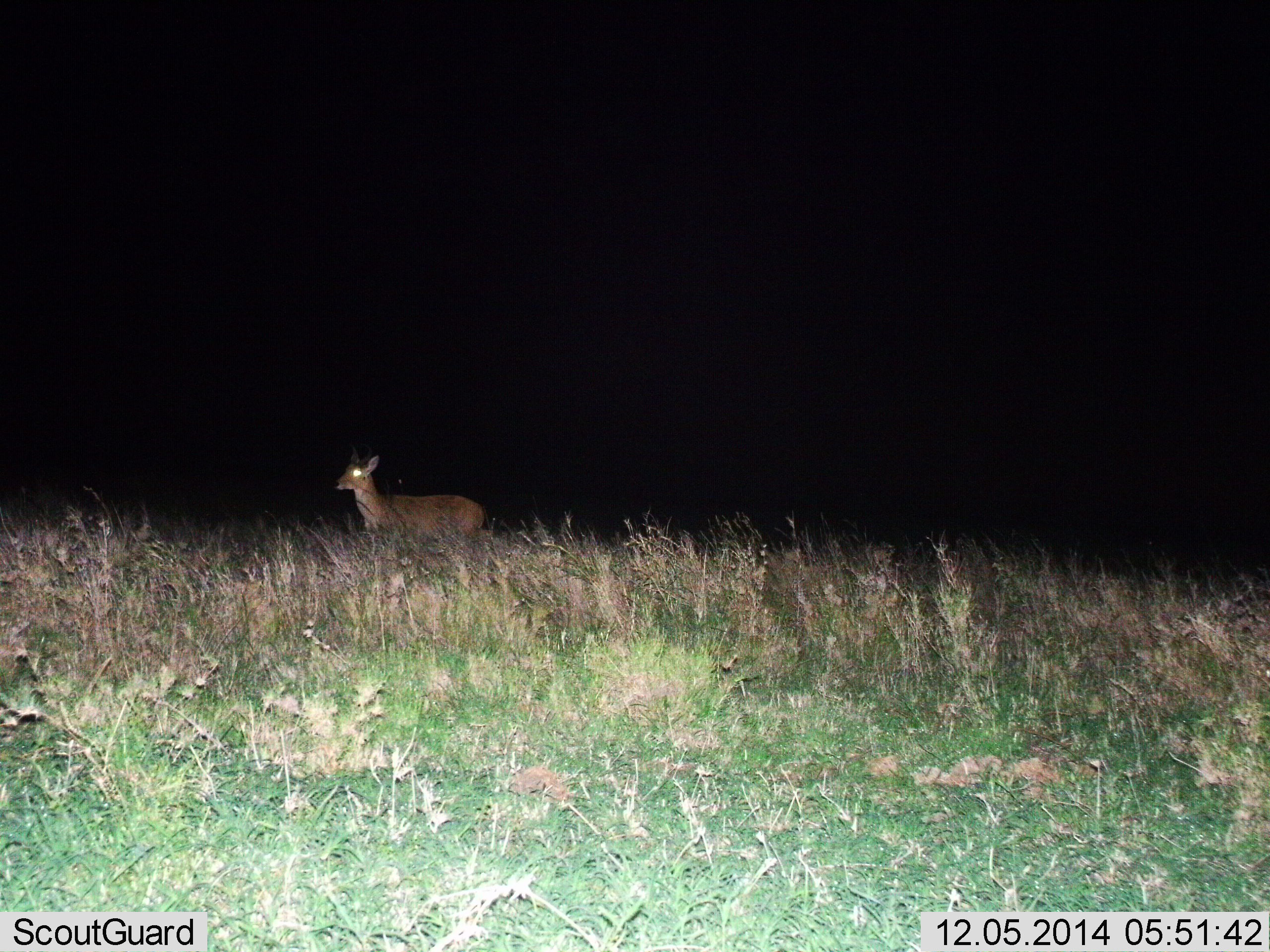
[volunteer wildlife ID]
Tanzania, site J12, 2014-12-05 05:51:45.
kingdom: Animalia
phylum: Chordata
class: Mammalia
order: Artiodactyla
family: Bovidae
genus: Redunca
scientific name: Redunca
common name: reedbuck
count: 1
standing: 100%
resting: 0%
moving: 0%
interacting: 0%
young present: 0%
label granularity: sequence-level